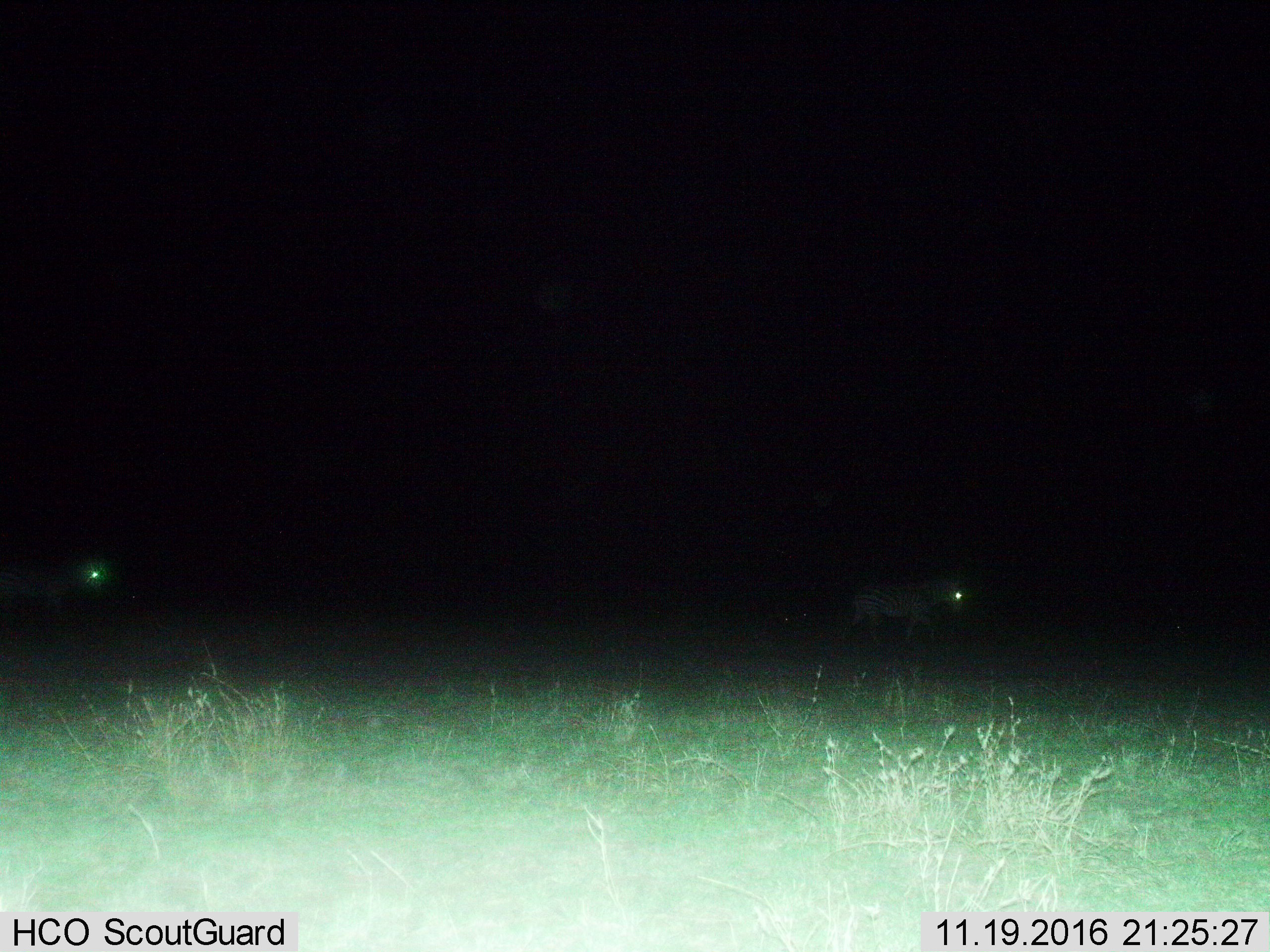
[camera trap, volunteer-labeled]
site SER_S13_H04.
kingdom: Animalia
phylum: Chordata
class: Mammalia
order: Perissodactyla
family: Equidae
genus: Equus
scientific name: Equus quagga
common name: plains zebra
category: zebraplains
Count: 2.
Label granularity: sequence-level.